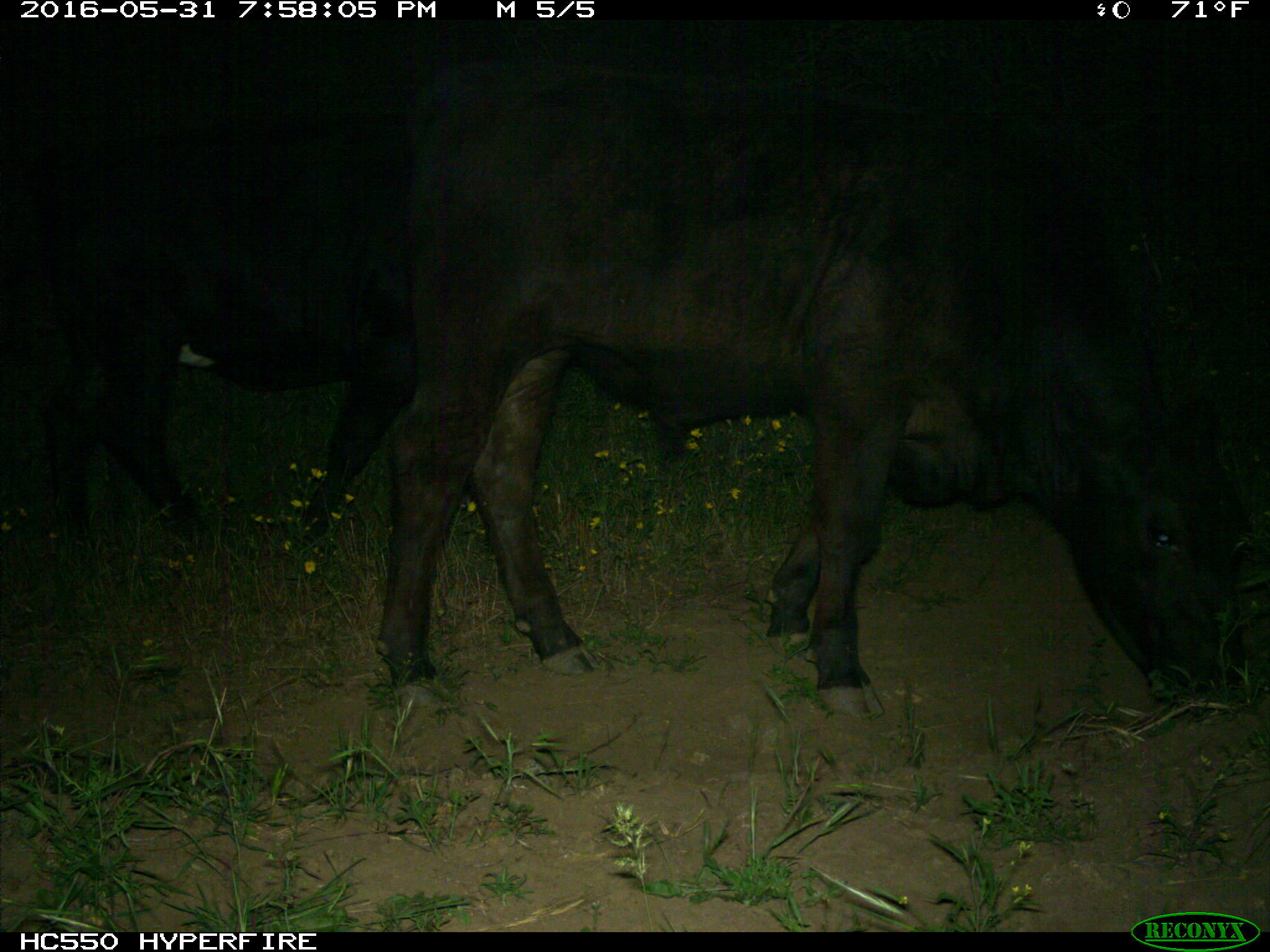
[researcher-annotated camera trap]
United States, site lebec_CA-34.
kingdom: Animalia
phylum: Chordata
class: Mammalia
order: Artiodactyla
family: Bovidae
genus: Bos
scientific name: Bos taurus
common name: domestic cow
Bos taurus (domestic cow).